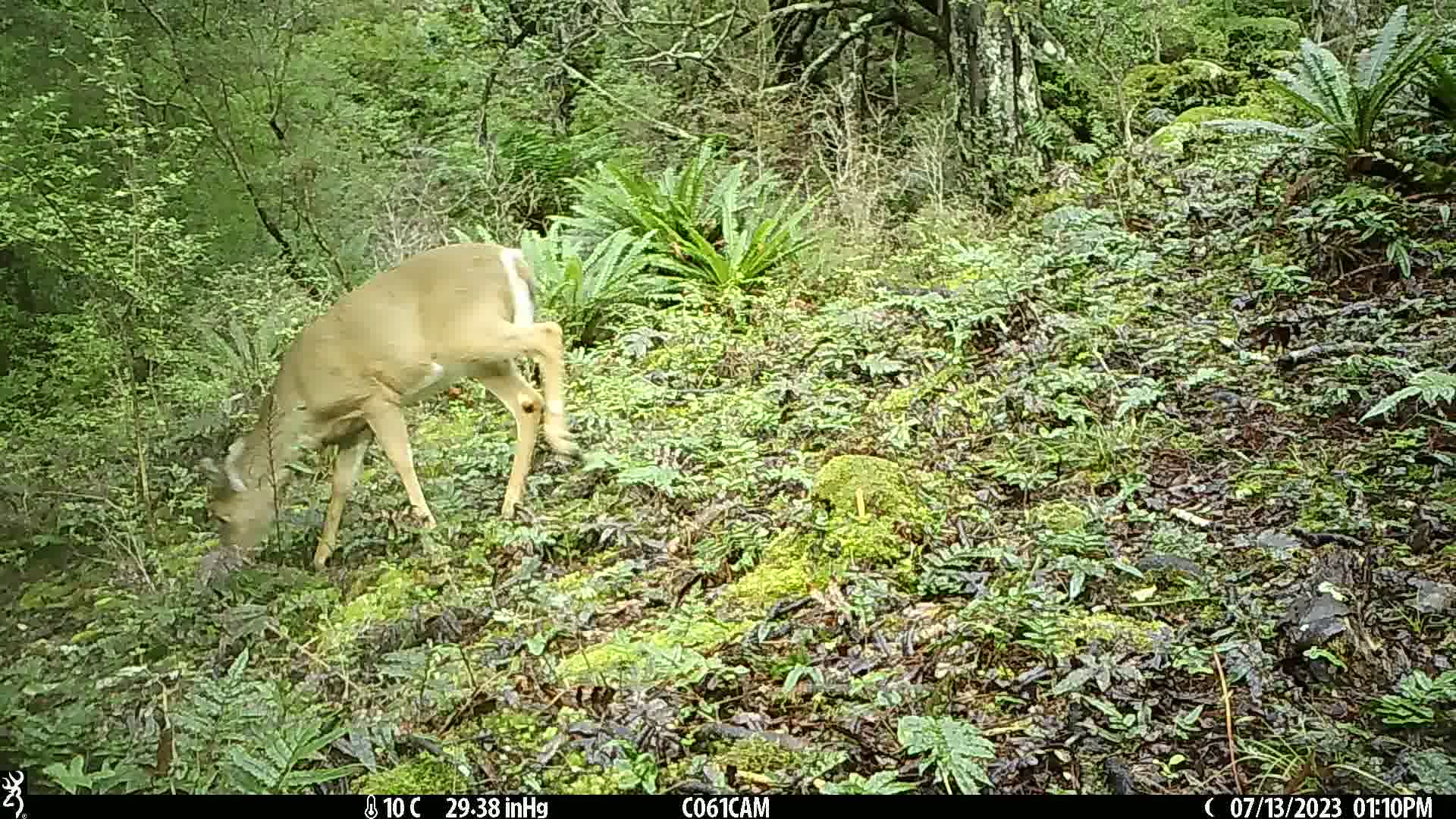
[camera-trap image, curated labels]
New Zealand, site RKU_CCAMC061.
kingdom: Animalia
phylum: Chordata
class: Mammalia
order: Artiodactyla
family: Cervidae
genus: Odocoileus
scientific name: Odocoileus virginianus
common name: white-tailed deer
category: white tailed deer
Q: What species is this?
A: White tailed deer (white-tailed deer) (Odocoileus virginianus).